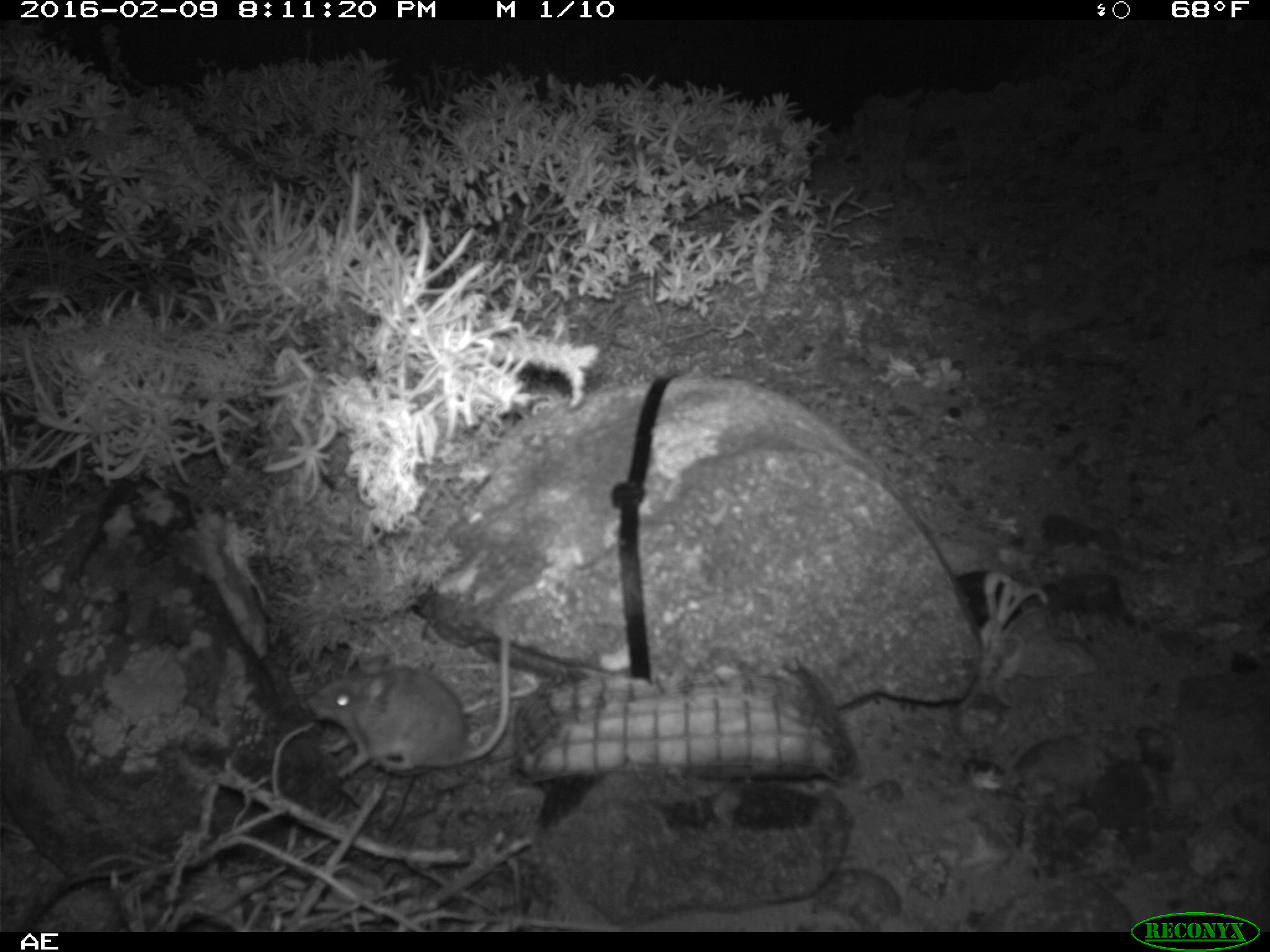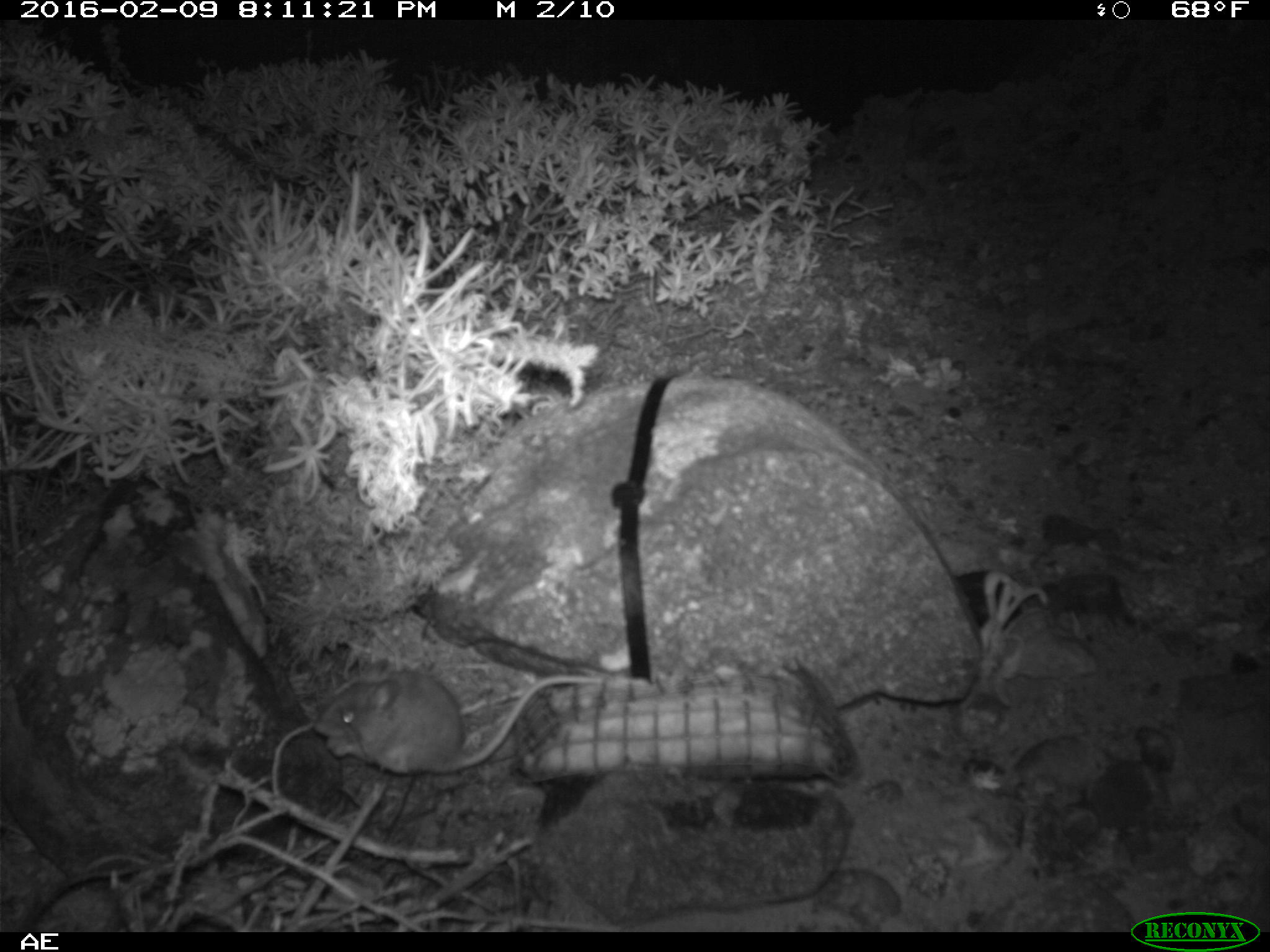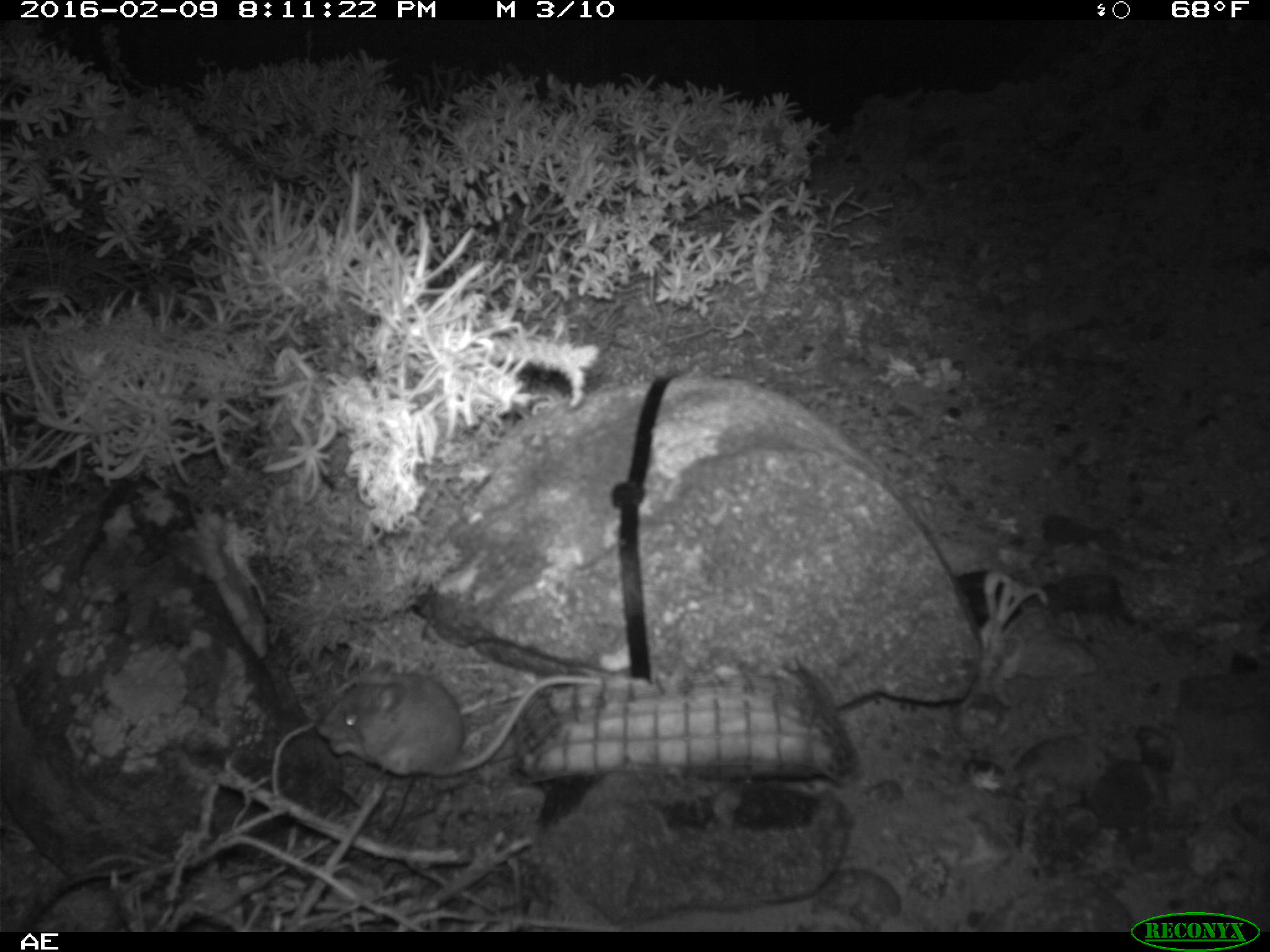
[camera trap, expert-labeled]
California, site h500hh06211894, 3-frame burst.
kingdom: Animalia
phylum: Chordata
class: Mammalia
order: Rodentia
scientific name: Rodentia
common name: rodent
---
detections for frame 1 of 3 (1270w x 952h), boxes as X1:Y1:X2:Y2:
rodent: 308:621:512:780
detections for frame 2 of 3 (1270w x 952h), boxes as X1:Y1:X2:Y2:
rodent: 311:672:649:775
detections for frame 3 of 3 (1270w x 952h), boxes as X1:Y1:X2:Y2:
rodent: 316:674:605:775